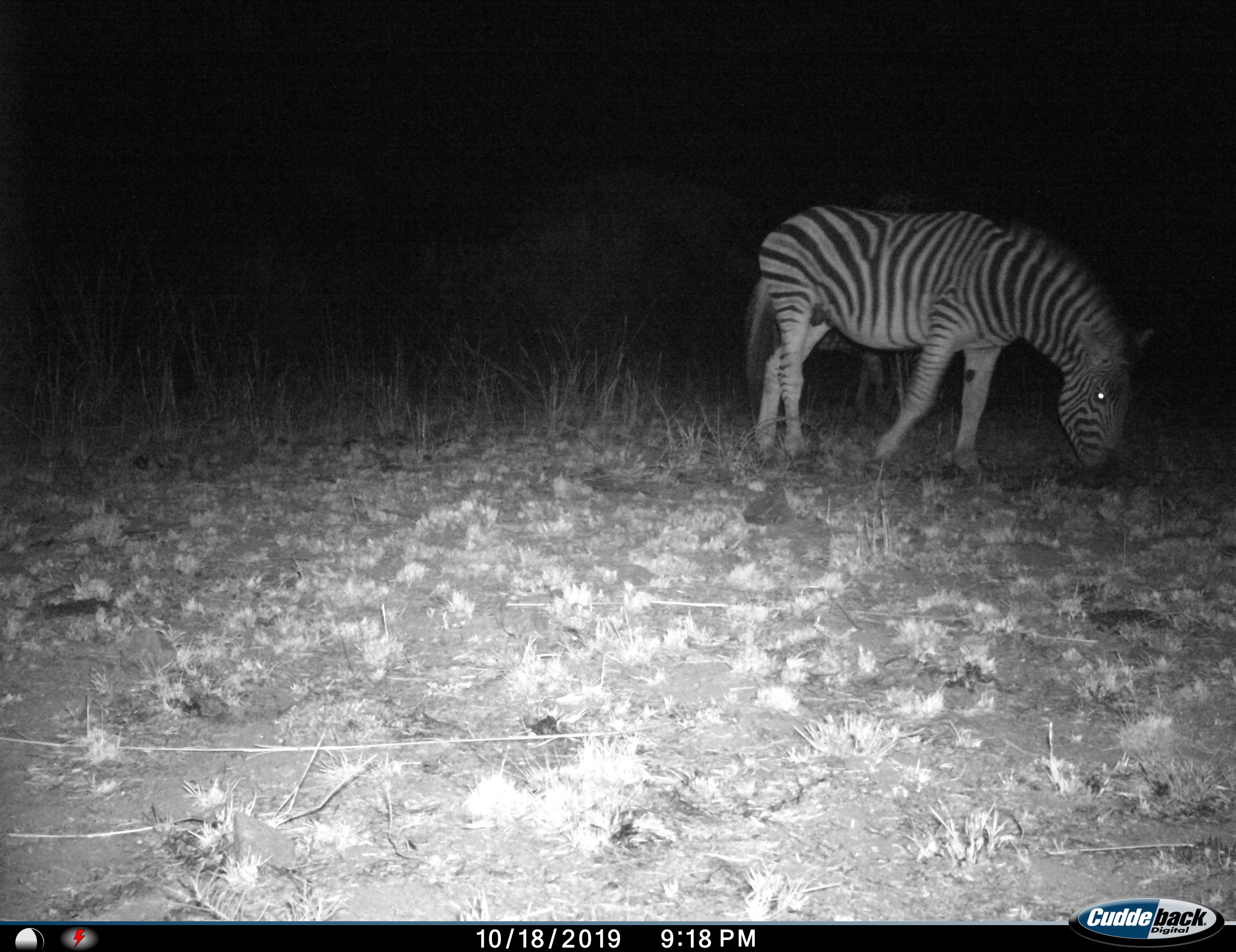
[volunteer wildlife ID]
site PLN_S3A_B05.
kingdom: Animalia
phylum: Chordata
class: Mammalia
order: Perissodactyla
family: Equidae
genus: Equus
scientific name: Equus quagga burchellii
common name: burchell's zebra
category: zebraburchells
Zebraburchells (burchell's zebra) (Equus quagga burchellii), count 1. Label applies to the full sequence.